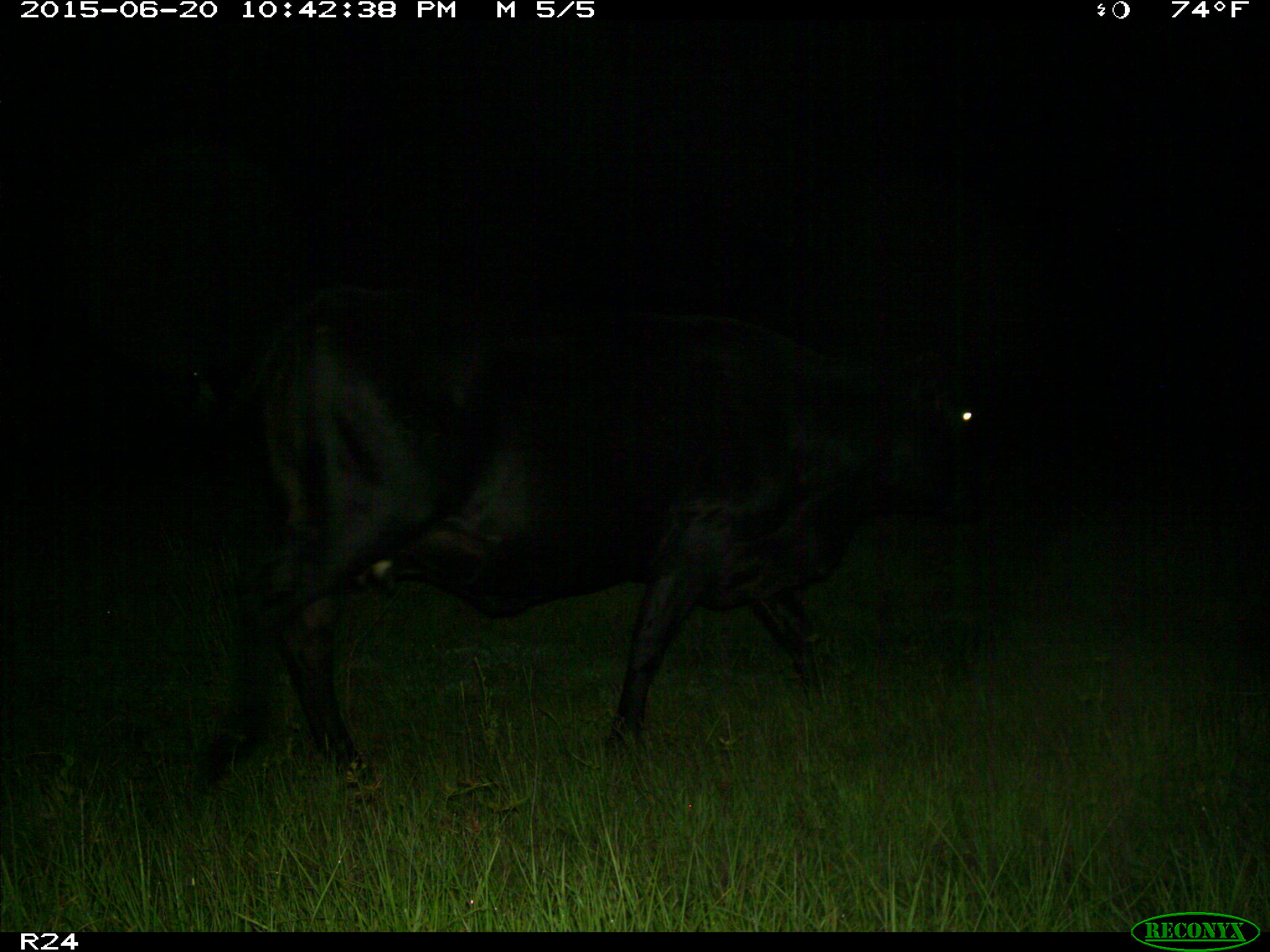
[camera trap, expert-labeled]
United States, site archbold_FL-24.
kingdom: Animalia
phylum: Chordata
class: Mammalia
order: Artiodactyla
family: Bovidae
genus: Bos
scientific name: Bos taurus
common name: domestic cow